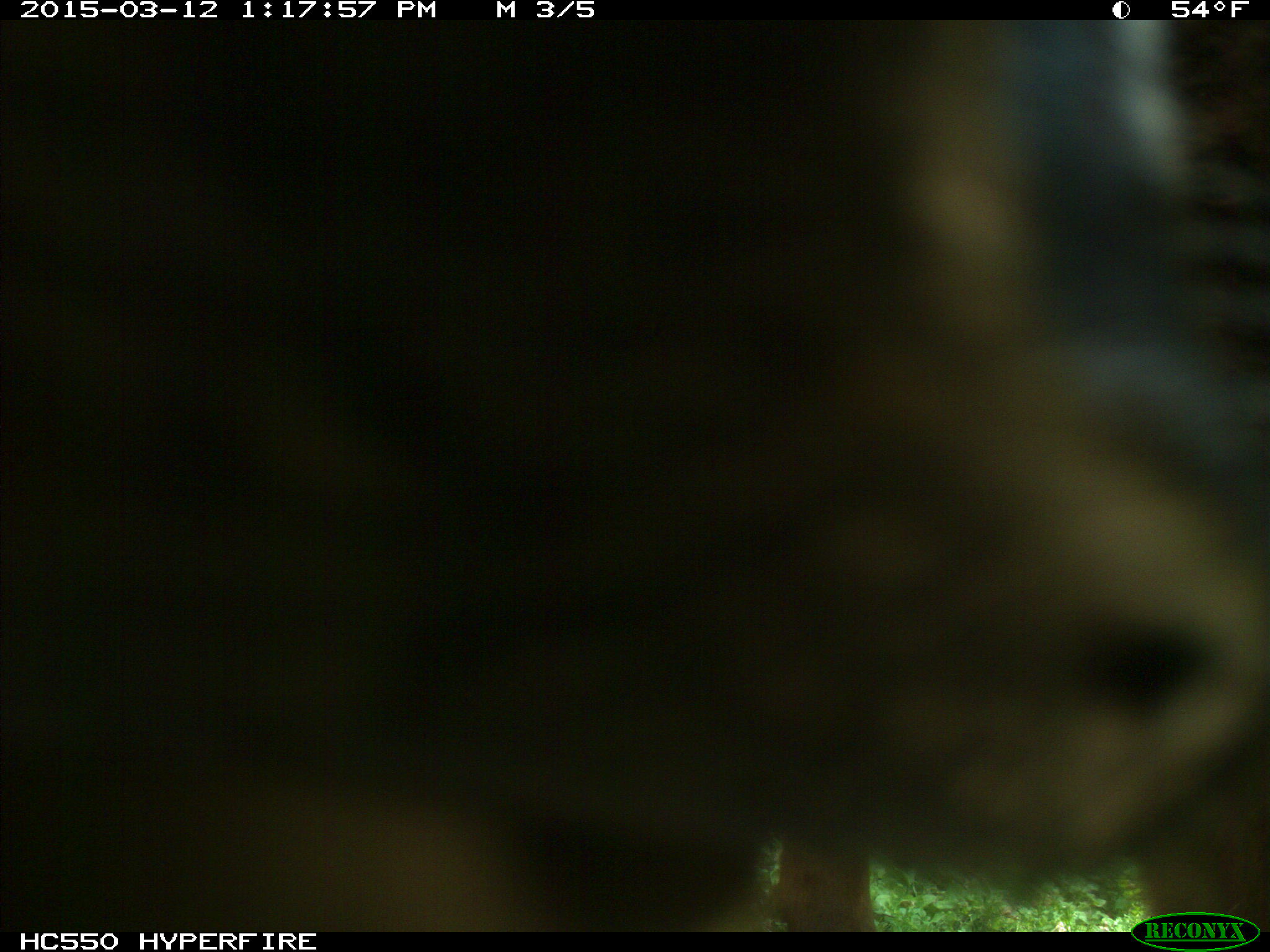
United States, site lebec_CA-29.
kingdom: Animalia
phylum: Chordata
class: Mammalia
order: Artiodactyla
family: Bovidae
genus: Bos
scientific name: Bos taurus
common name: domestic cow